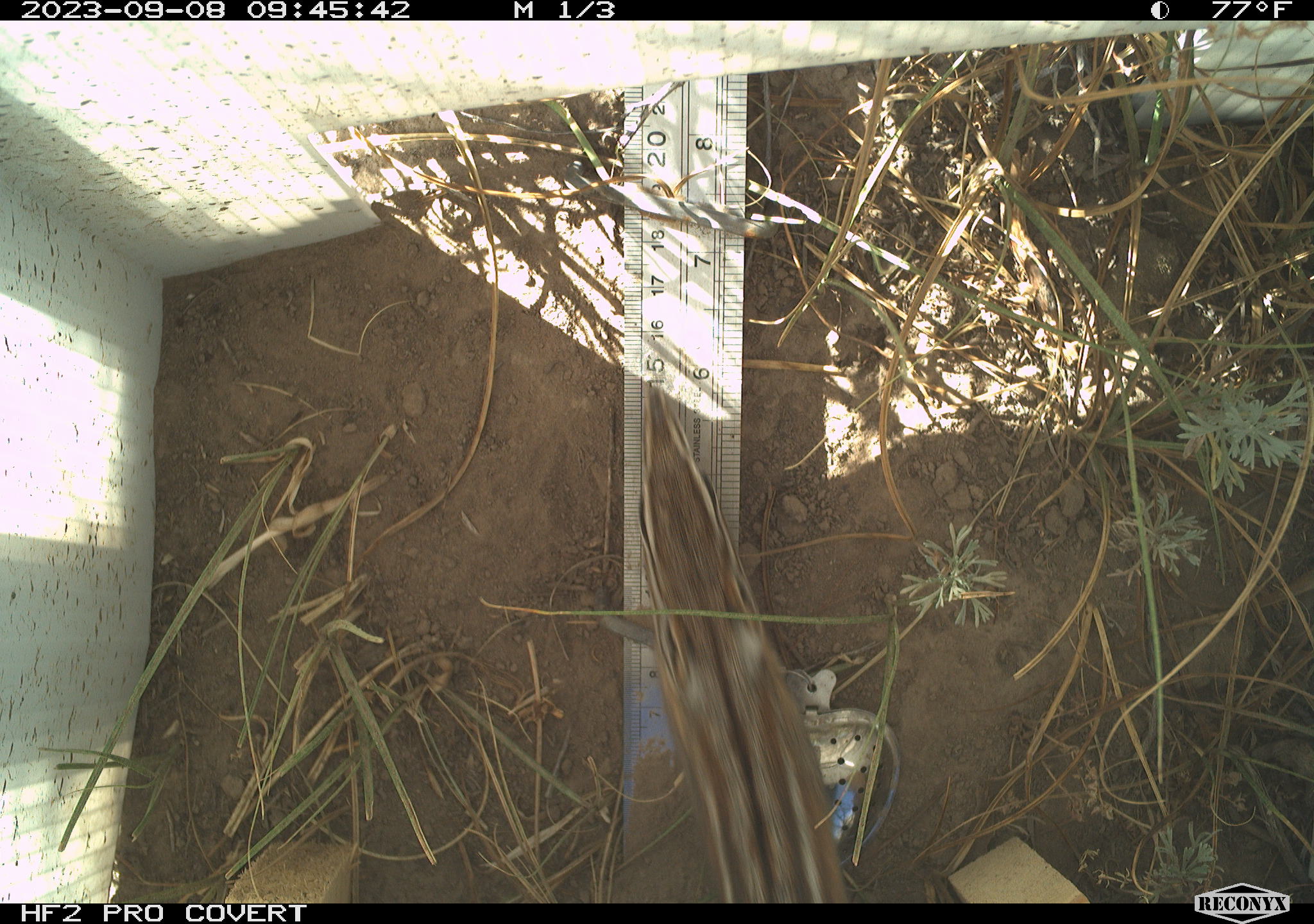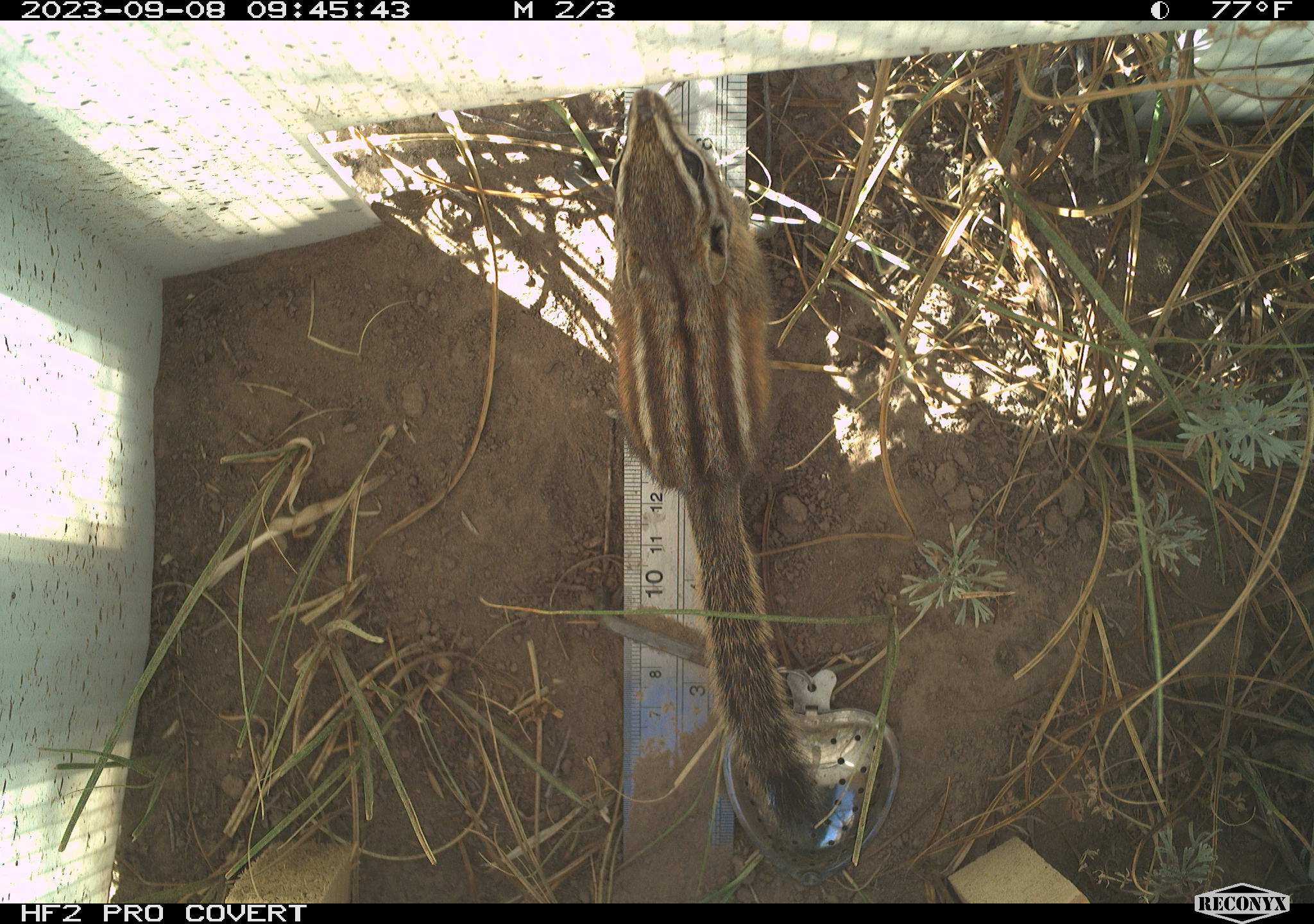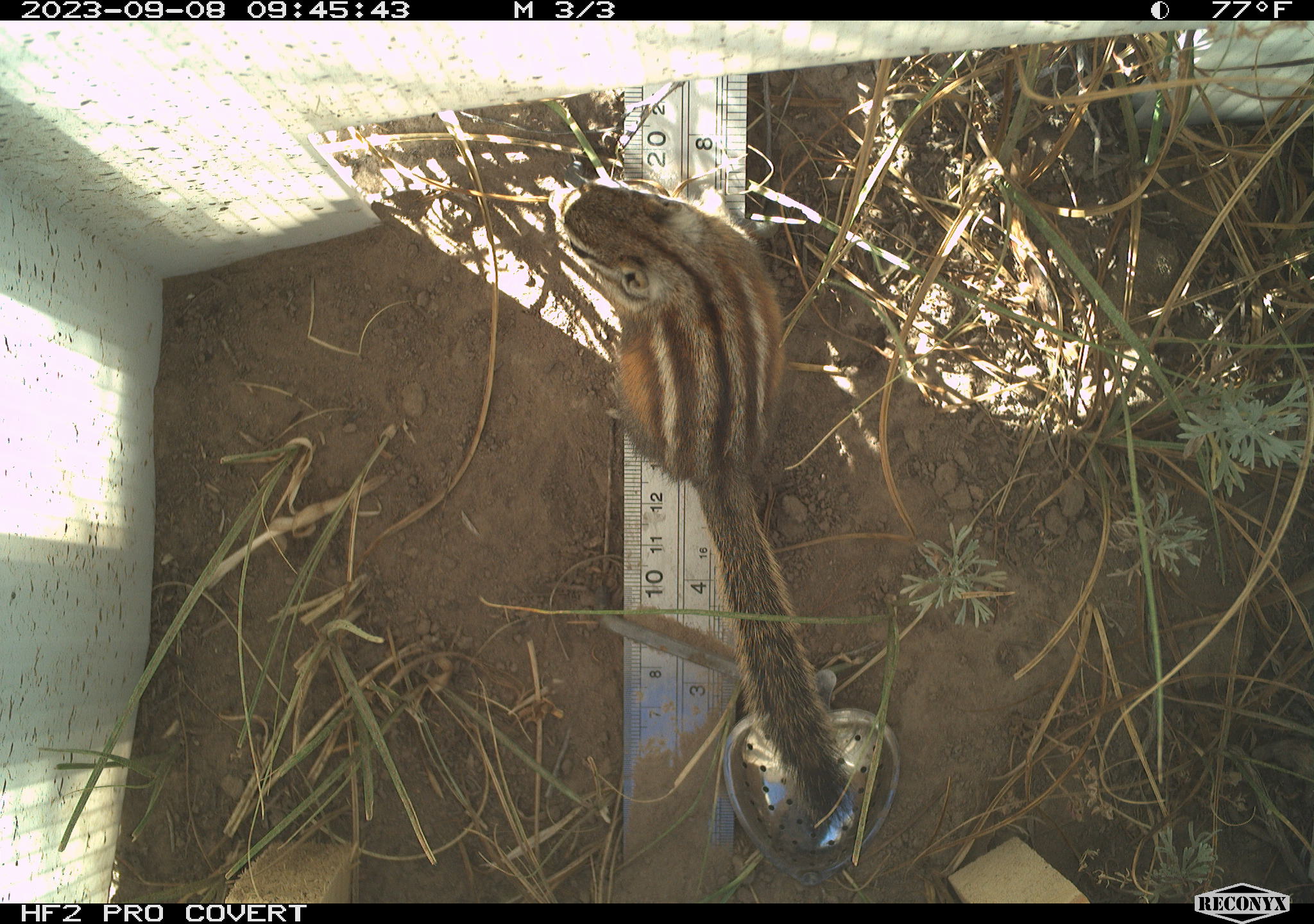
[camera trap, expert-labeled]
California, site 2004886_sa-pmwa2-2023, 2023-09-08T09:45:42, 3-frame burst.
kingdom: Animalia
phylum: Chordata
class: Mammalia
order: Rodentia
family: Sciuridae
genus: Neotamias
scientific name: Neotamias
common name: western chipmunks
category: neotamias species